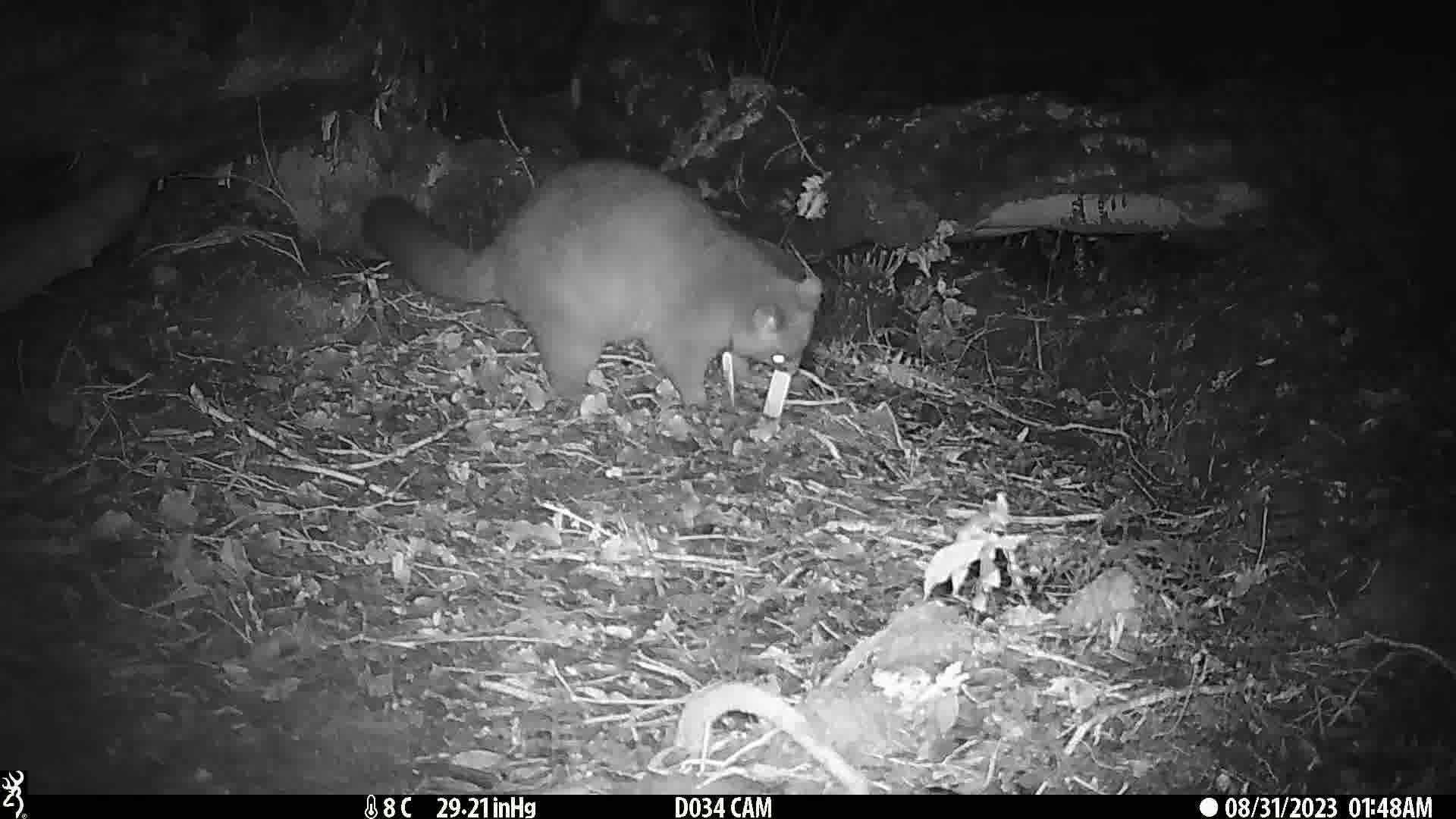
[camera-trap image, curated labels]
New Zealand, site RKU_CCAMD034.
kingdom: Animalia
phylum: Chordata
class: Mammalia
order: Diprotodontia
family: Phalangeridae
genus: Trichosurus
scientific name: Trichosurus vulpecula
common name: common brushtail possum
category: possum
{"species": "possum (common brushtail possum) (Trichosurus vulpecula)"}